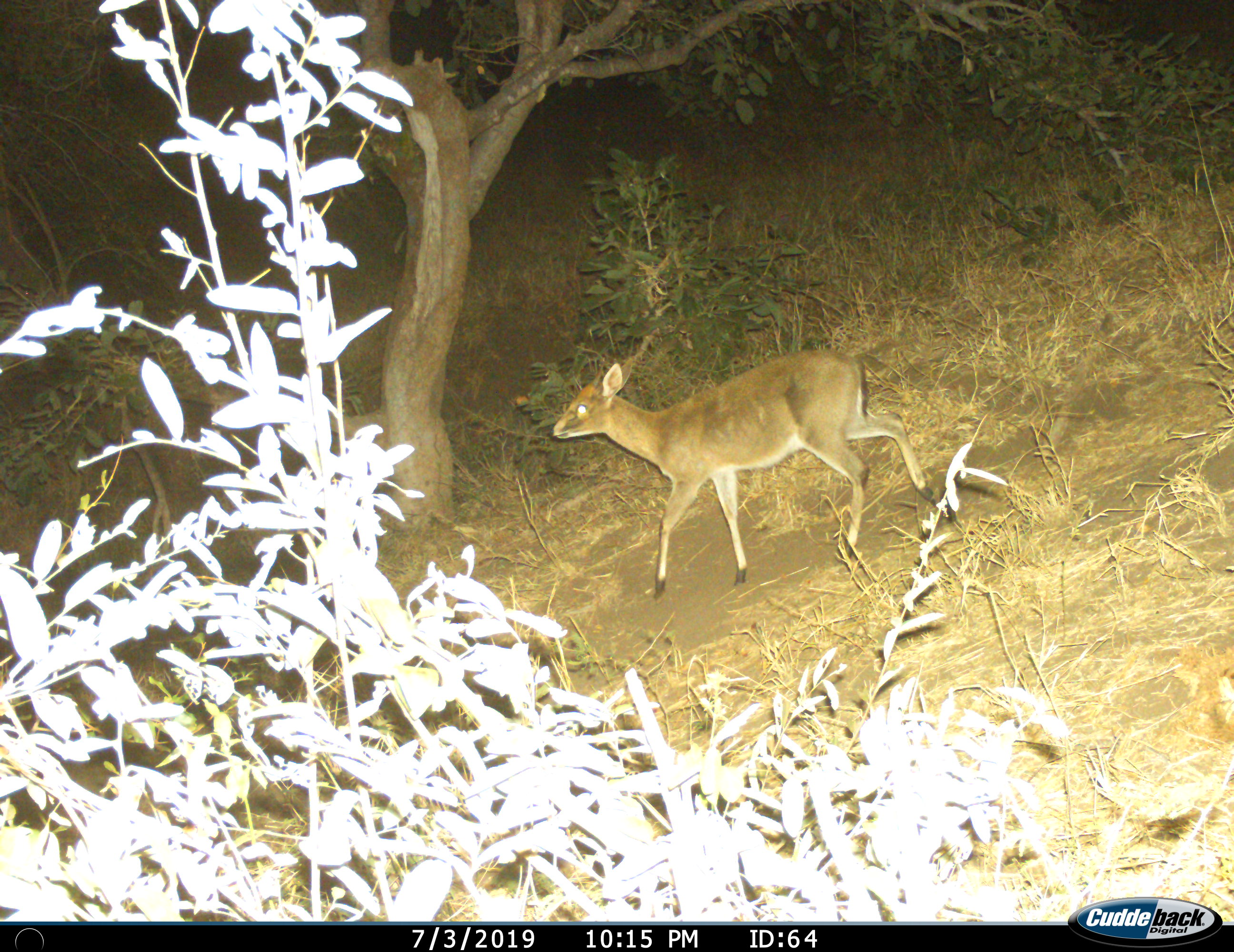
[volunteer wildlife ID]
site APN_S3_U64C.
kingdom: Animalia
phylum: Chordata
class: Mammalia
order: Artiodactyla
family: Bovidae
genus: Sylvicapra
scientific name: Sylvicapra grimmia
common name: common duiker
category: duikercommongrey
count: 1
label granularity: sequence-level